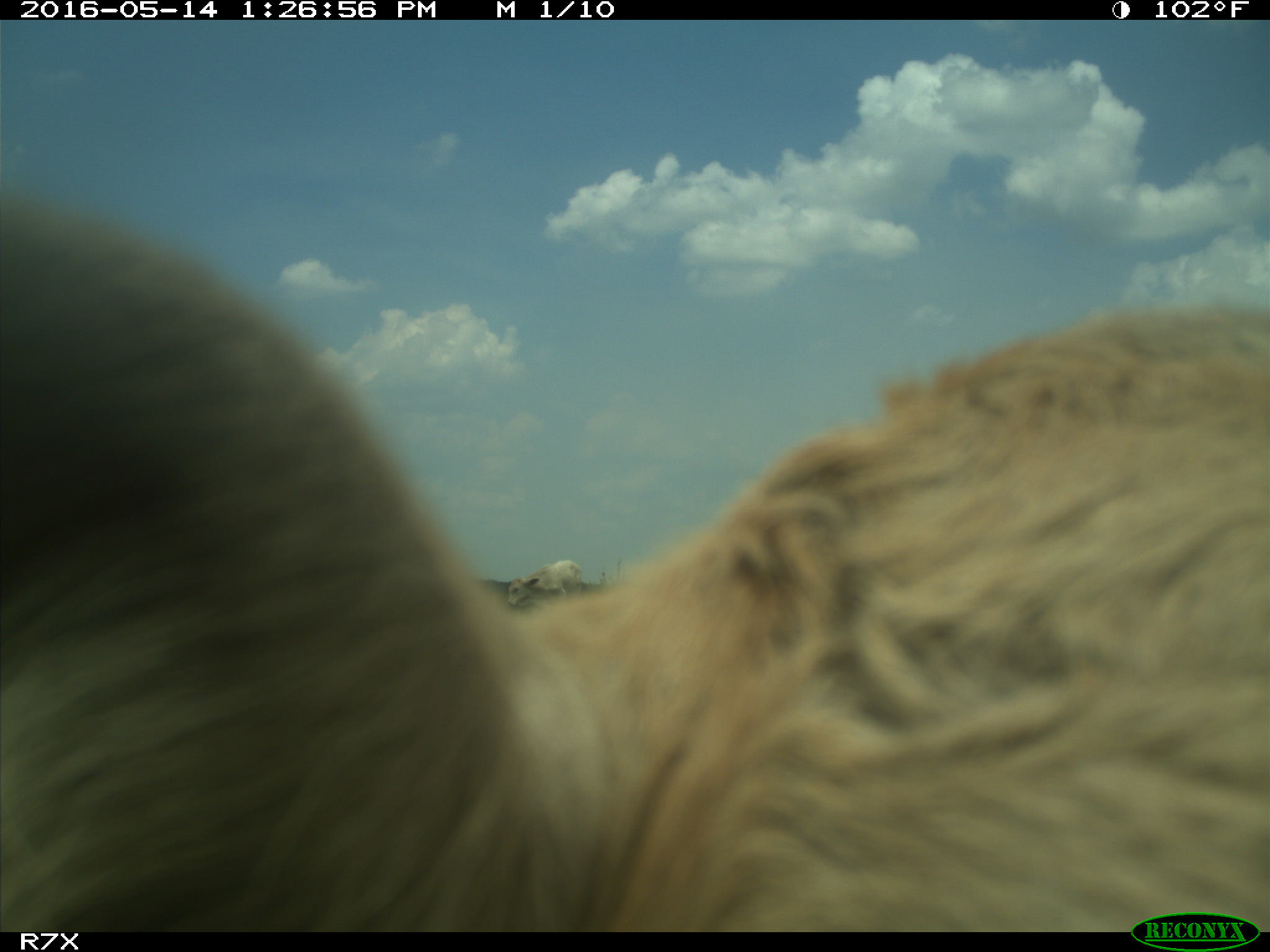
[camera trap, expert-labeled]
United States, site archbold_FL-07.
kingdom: Animalia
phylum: Chordata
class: Mammalia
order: Artiodactyla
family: Bovidae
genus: Bos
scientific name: Bos taurus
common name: domestic cow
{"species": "Bos taurus (domestic cow)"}